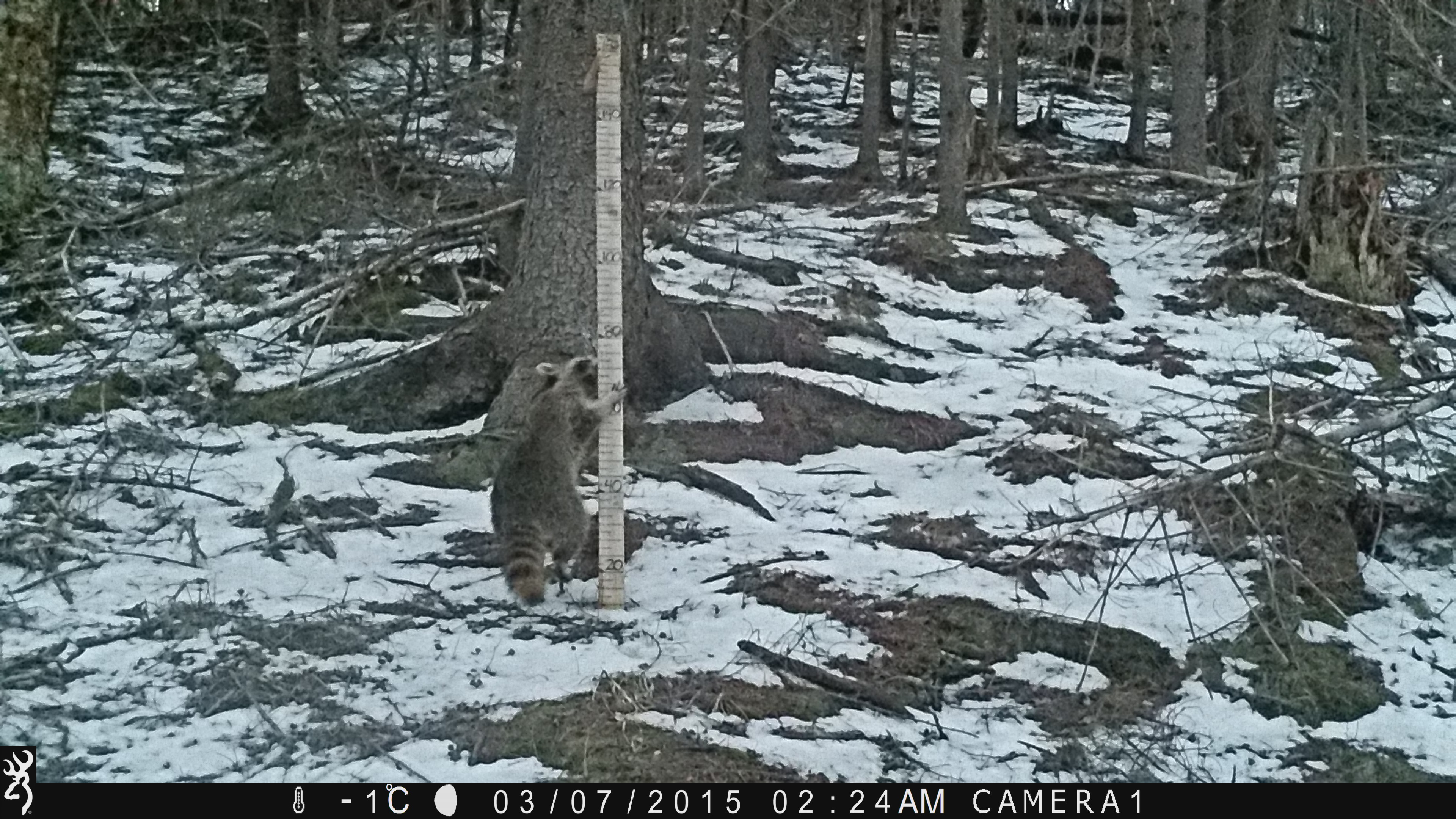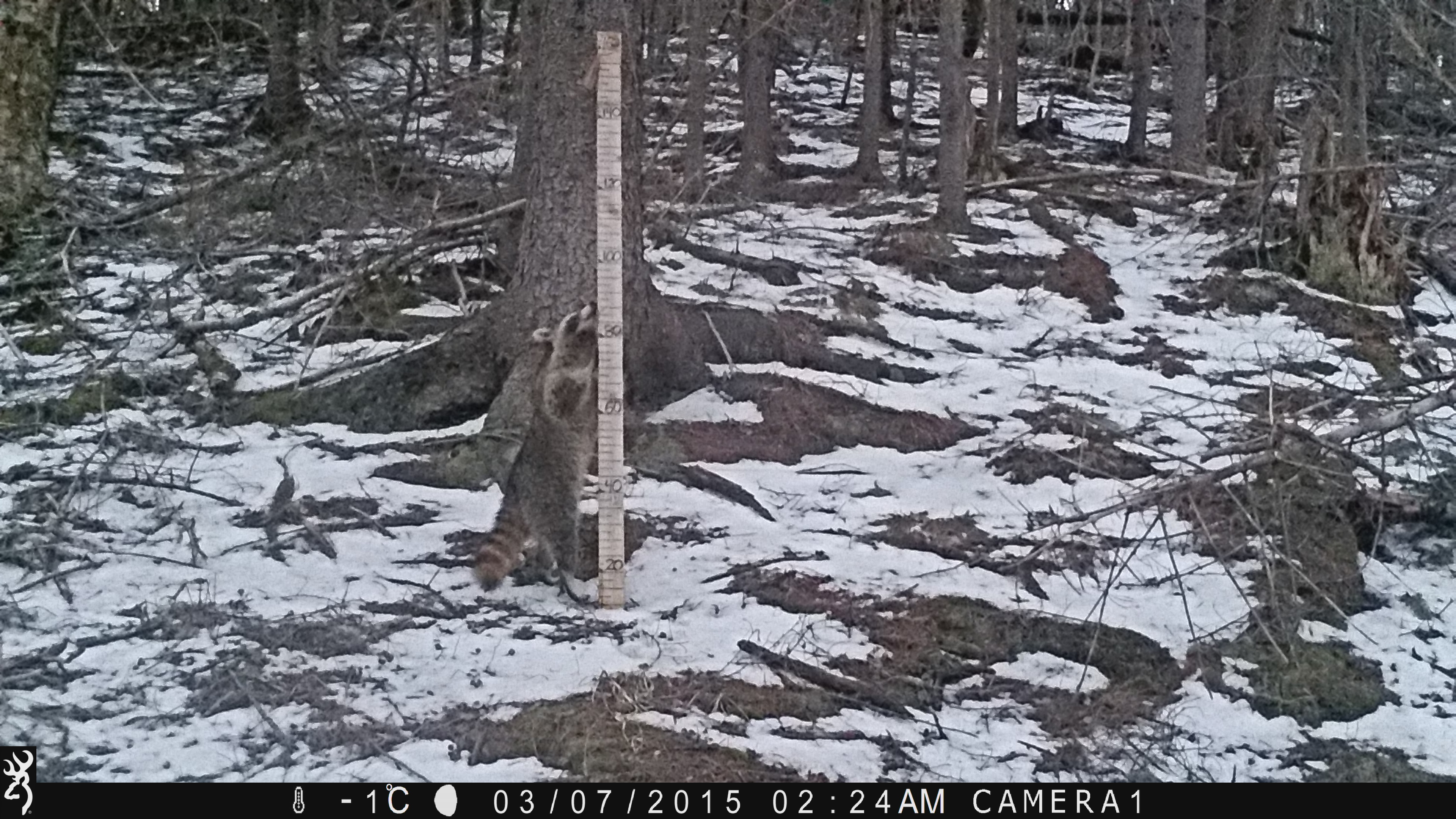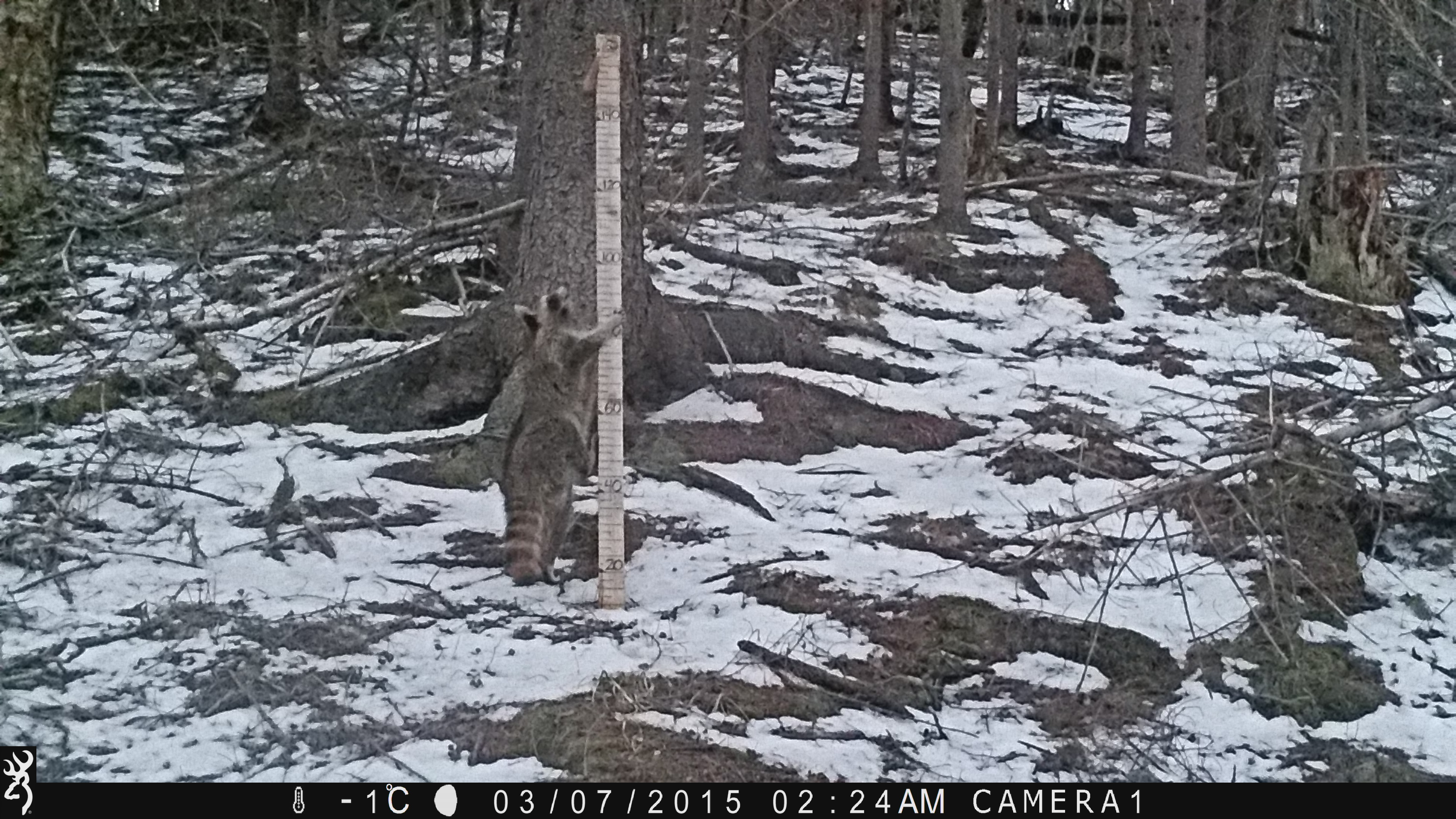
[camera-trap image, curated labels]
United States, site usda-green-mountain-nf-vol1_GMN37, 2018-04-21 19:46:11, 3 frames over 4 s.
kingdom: Animalia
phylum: Chordata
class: Mammalia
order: Carnivora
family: Procyonidae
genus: Procyon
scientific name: Procyon lotor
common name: raccoon